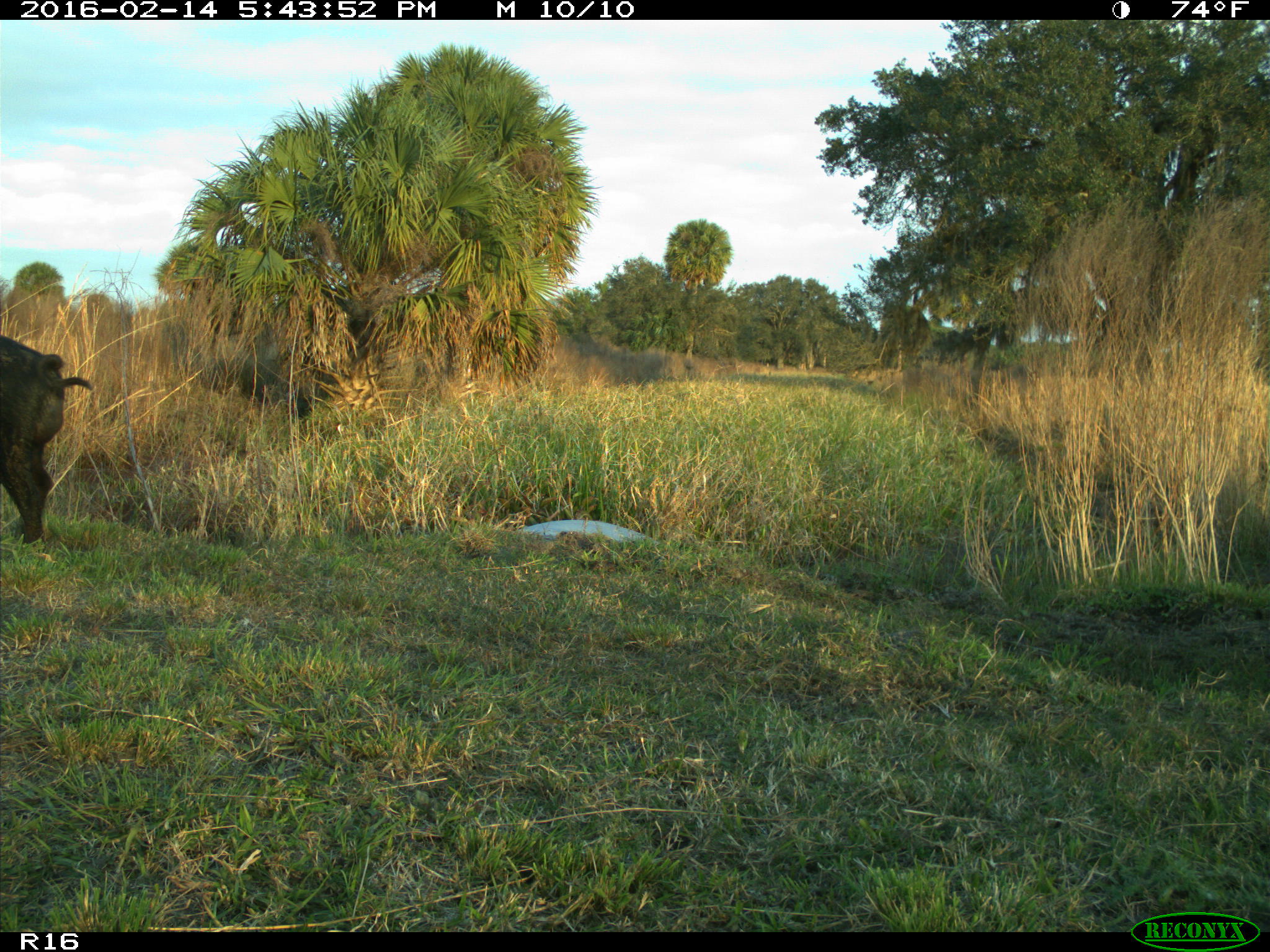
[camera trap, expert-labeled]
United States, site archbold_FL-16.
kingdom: Animalia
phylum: Chordata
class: Mammalia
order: Artiodactyla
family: Suidae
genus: Sus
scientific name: Sus scrofa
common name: wild boar